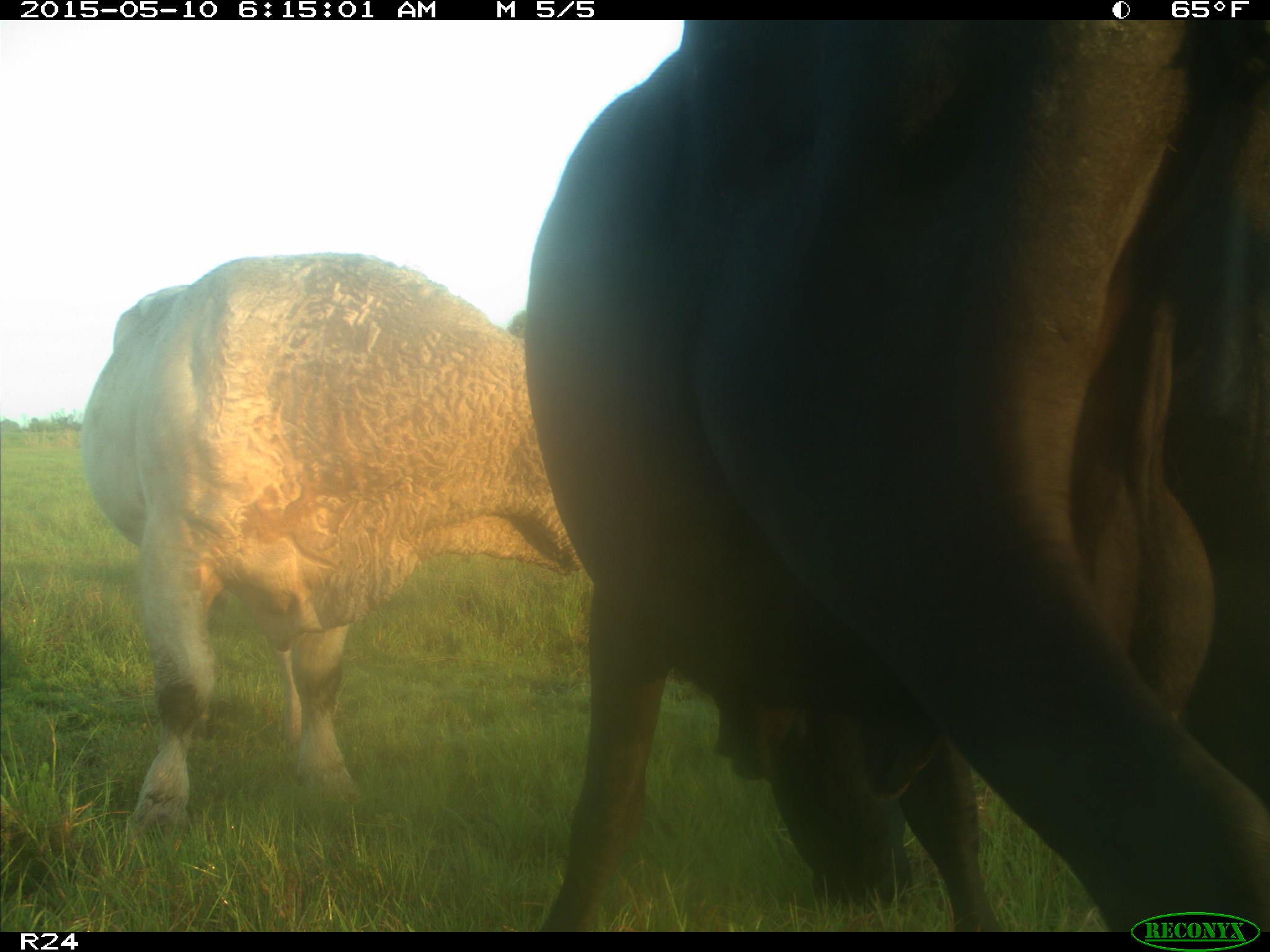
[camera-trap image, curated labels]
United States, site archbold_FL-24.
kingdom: Animalia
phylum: Chordata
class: Mammalia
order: Artiodactyla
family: Bovidae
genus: Bos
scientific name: Bos taurus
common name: domestic cow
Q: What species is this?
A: Bos taurus (domestic cow).